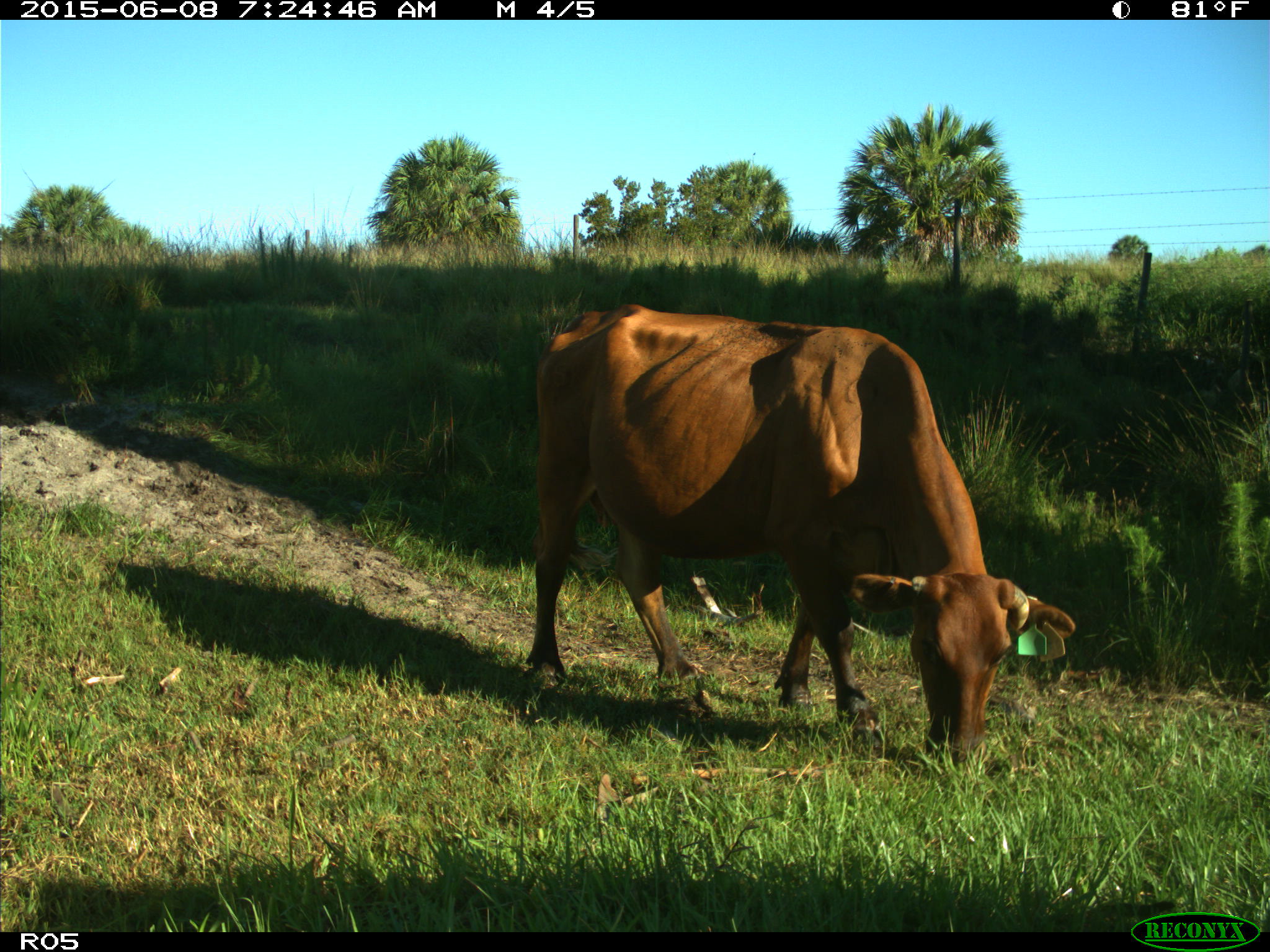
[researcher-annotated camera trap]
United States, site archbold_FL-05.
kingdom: Animalia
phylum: Chordata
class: Mammalia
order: Artiodactyla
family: Bovidae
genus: Bos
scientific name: Bos taurus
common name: domestic cow